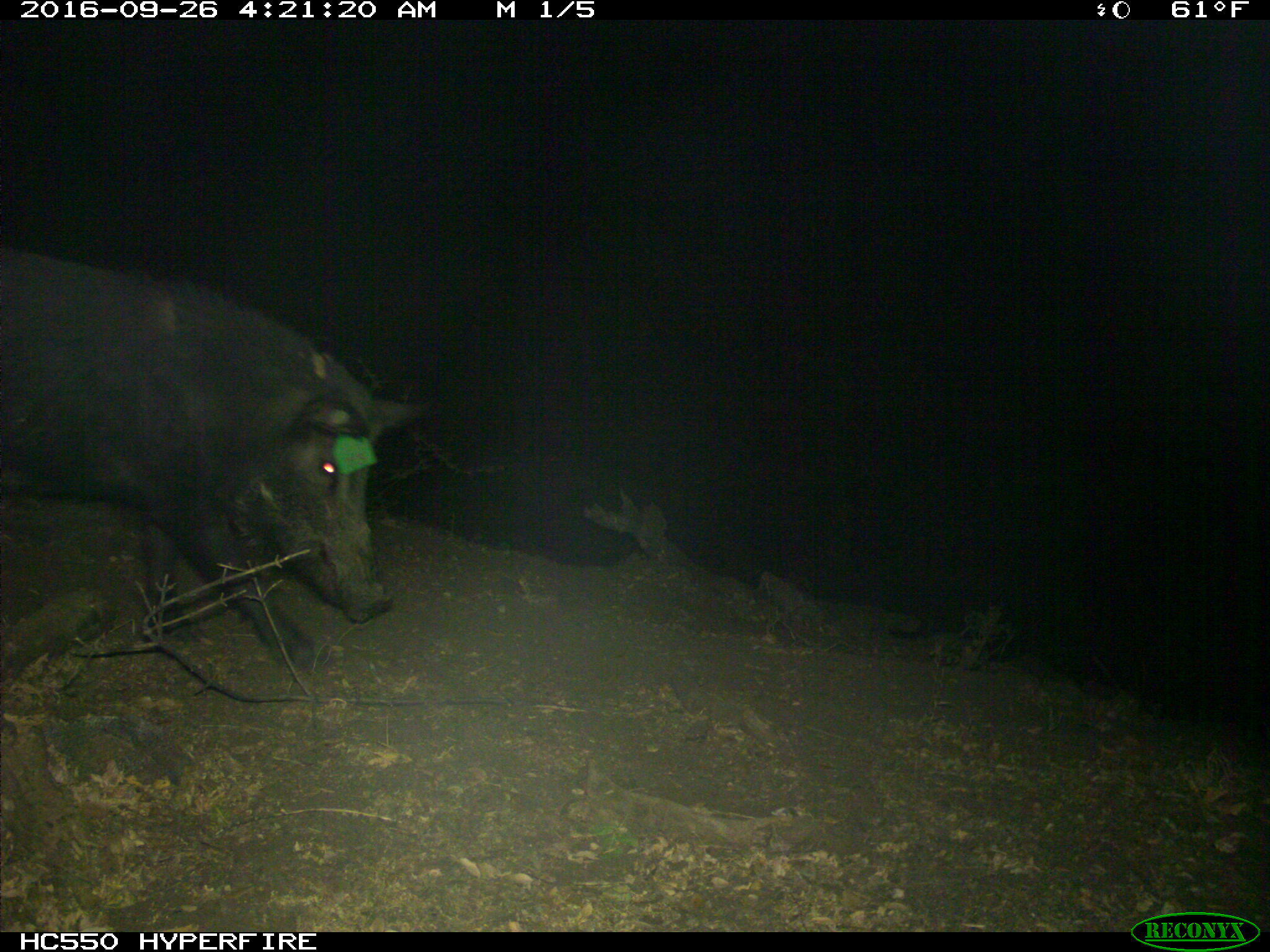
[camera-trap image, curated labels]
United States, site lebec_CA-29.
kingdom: Animalia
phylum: Chordata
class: Mammalia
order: Artiodactyla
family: Suidae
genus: Sus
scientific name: Sus scrofa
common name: wild boar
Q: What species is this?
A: Sus scrofa (wild boar).